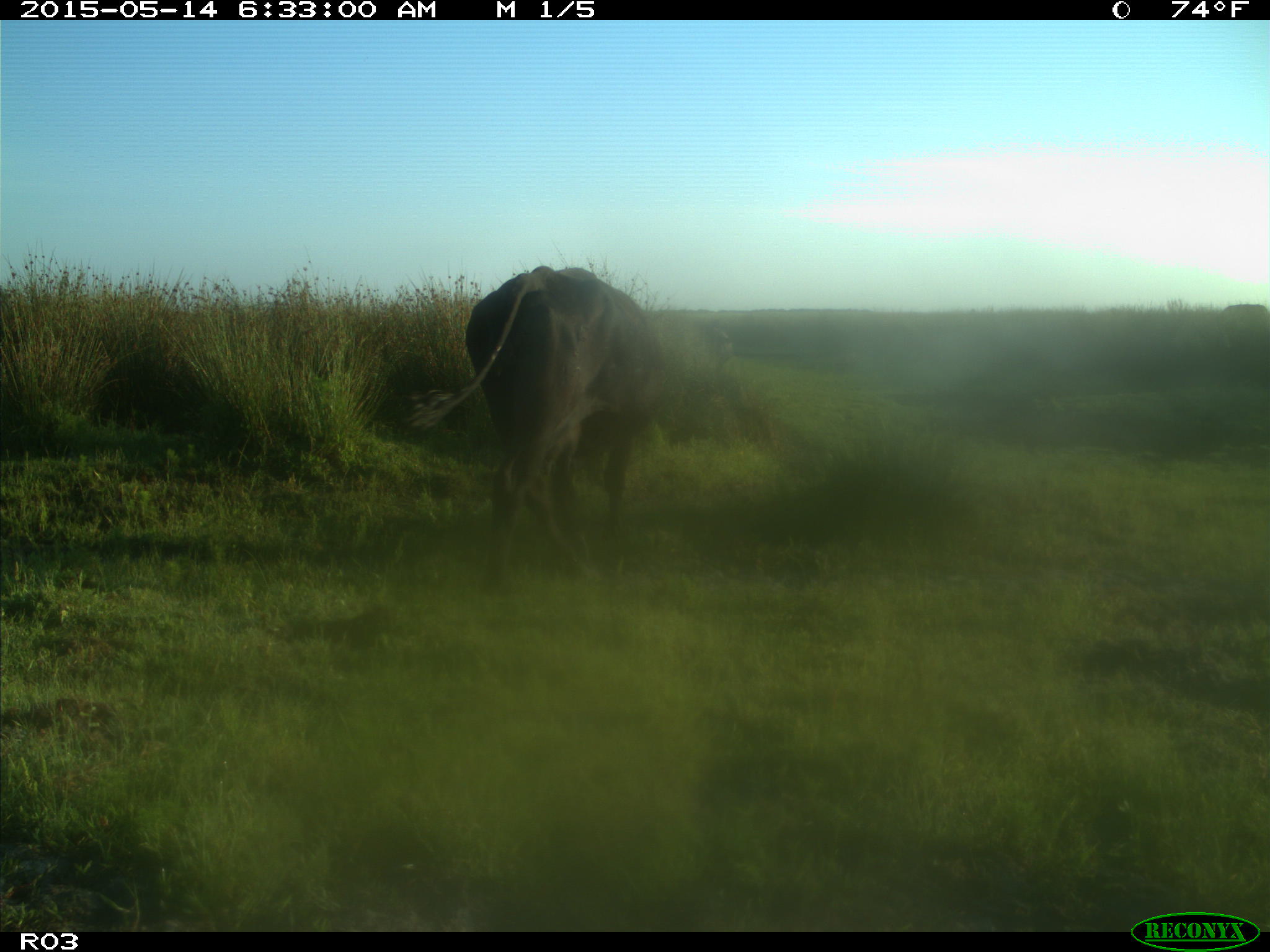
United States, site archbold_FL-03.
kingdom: Animalia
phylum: Chordata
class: Mammalia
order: Artiodactyla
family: Bovidae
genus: Bos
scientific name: Bos taurus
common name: domestic cow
Bos taurus (domestic cow).